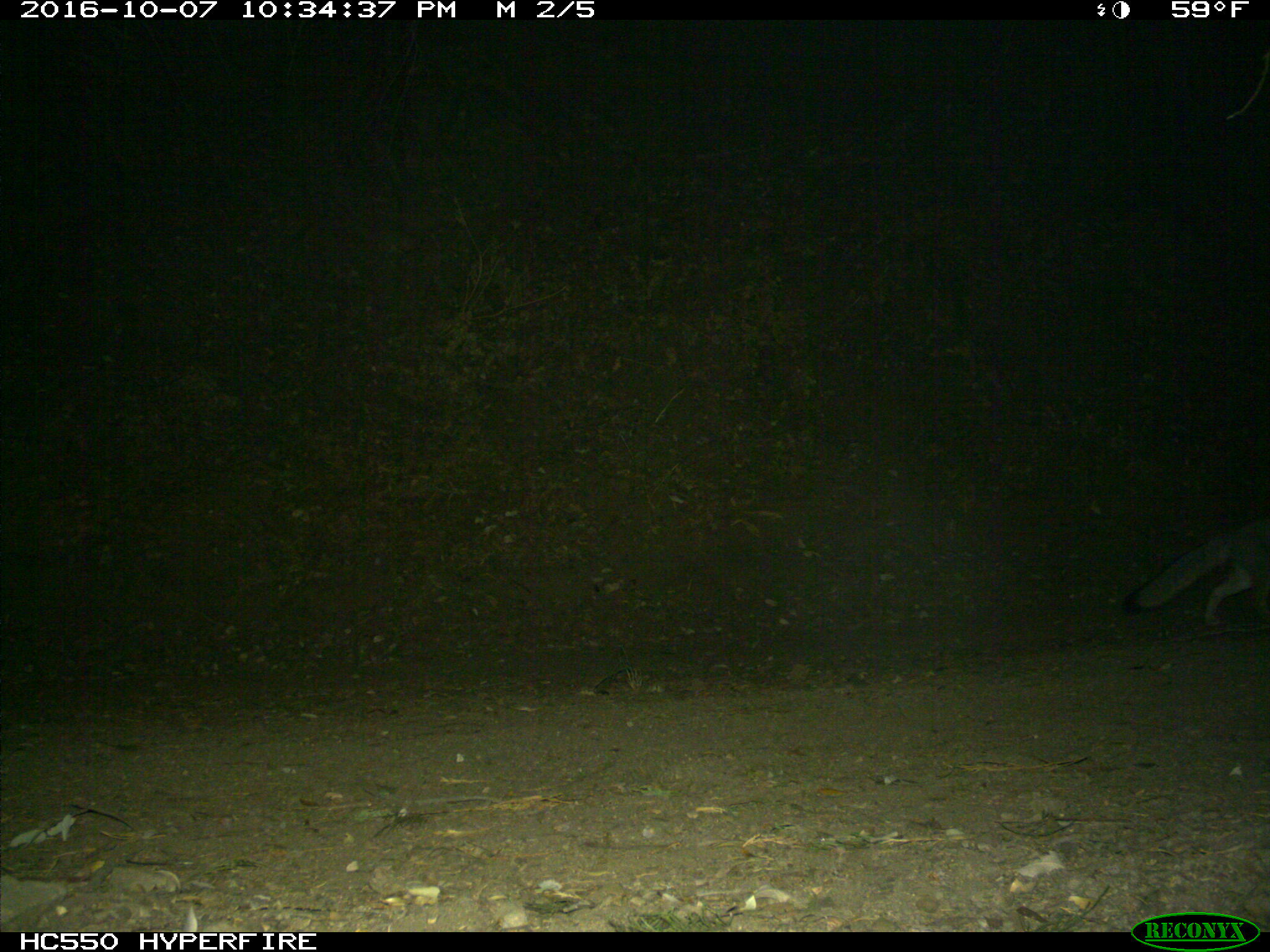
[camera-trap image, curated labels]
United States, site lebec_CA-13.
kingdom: Animalia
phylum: Chordata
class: Mammalia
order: Carnivora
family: Canidae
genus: Urocyon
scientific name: Urocyon cinereoargenteus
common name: gray fox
Urocyon cinereoargenteus (gray fox).